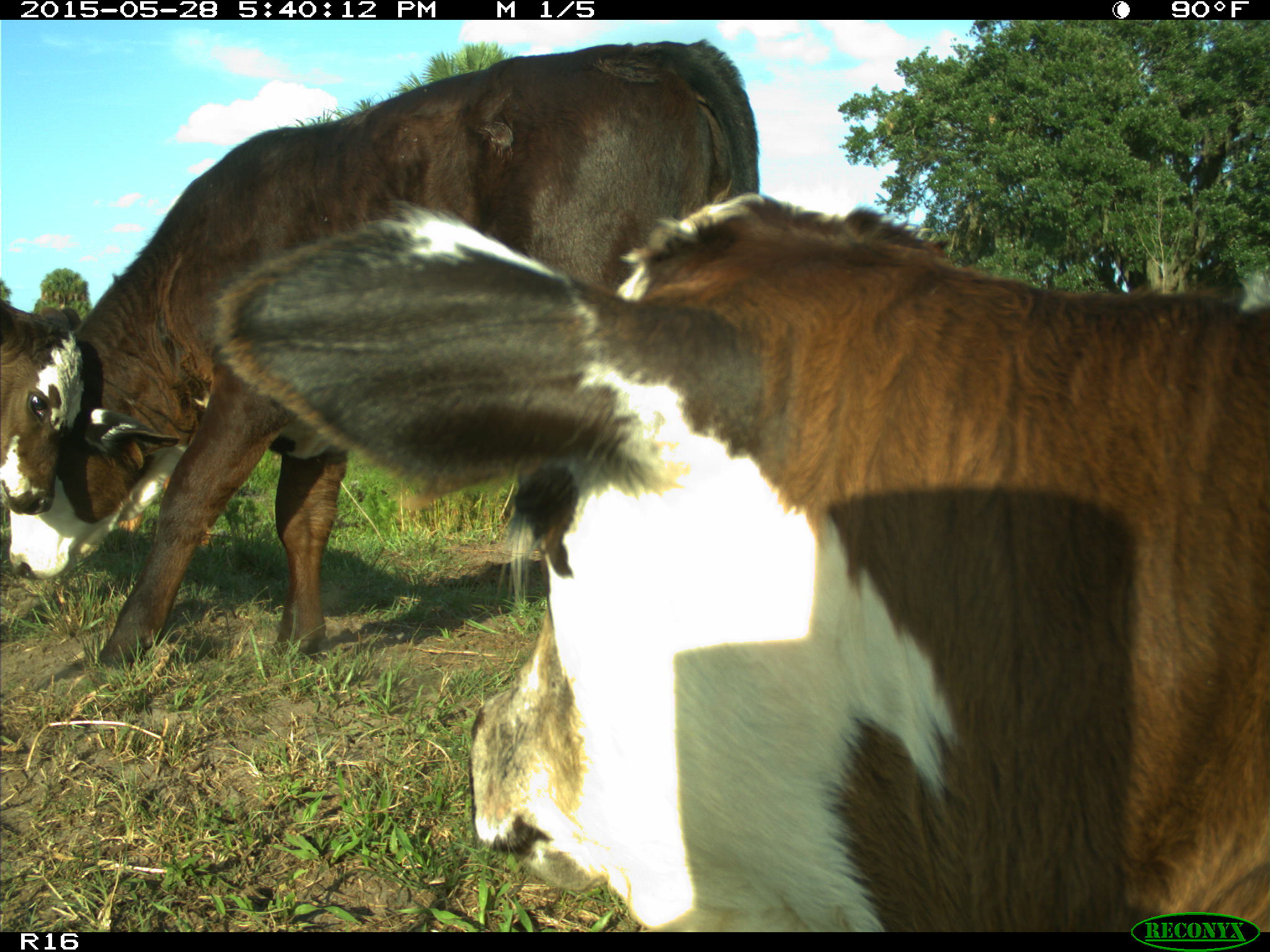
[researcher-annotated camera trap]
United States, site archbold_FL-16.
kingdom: Animalia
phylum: Chordata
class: Mammalia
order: Artiodactyla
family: Bovidae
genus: Bos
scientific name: Bos taurus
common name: domestic cow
Bos taurus (domestic cow).